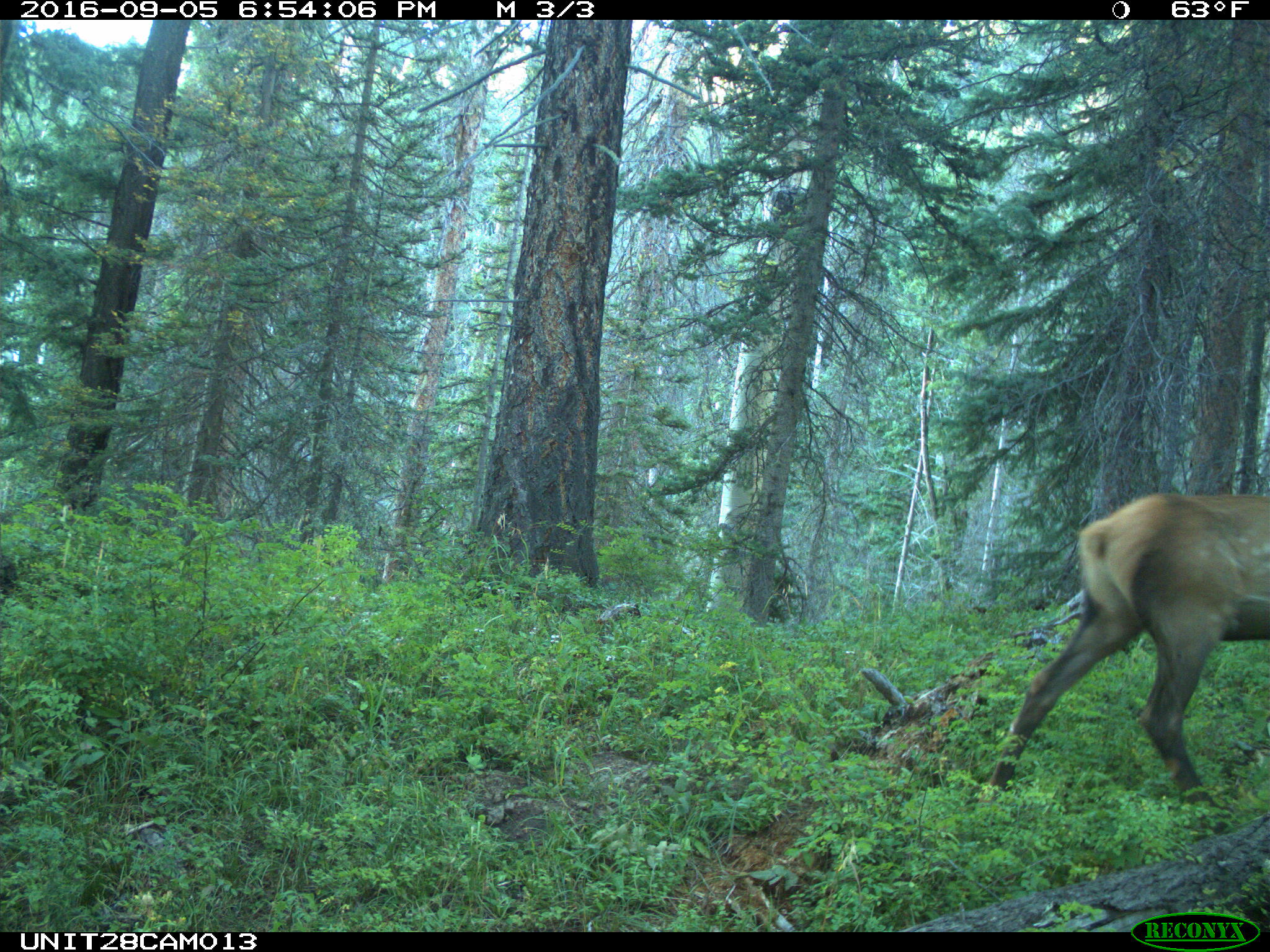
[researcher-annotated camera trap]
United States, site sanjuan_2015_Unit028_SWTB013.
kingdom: Animalia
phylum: Chordata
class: Mammalia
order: Artiodactyla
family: Cervidae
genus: Cervus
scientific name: Cervus elaphus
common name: red deer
Cervus elaphus (red deer).